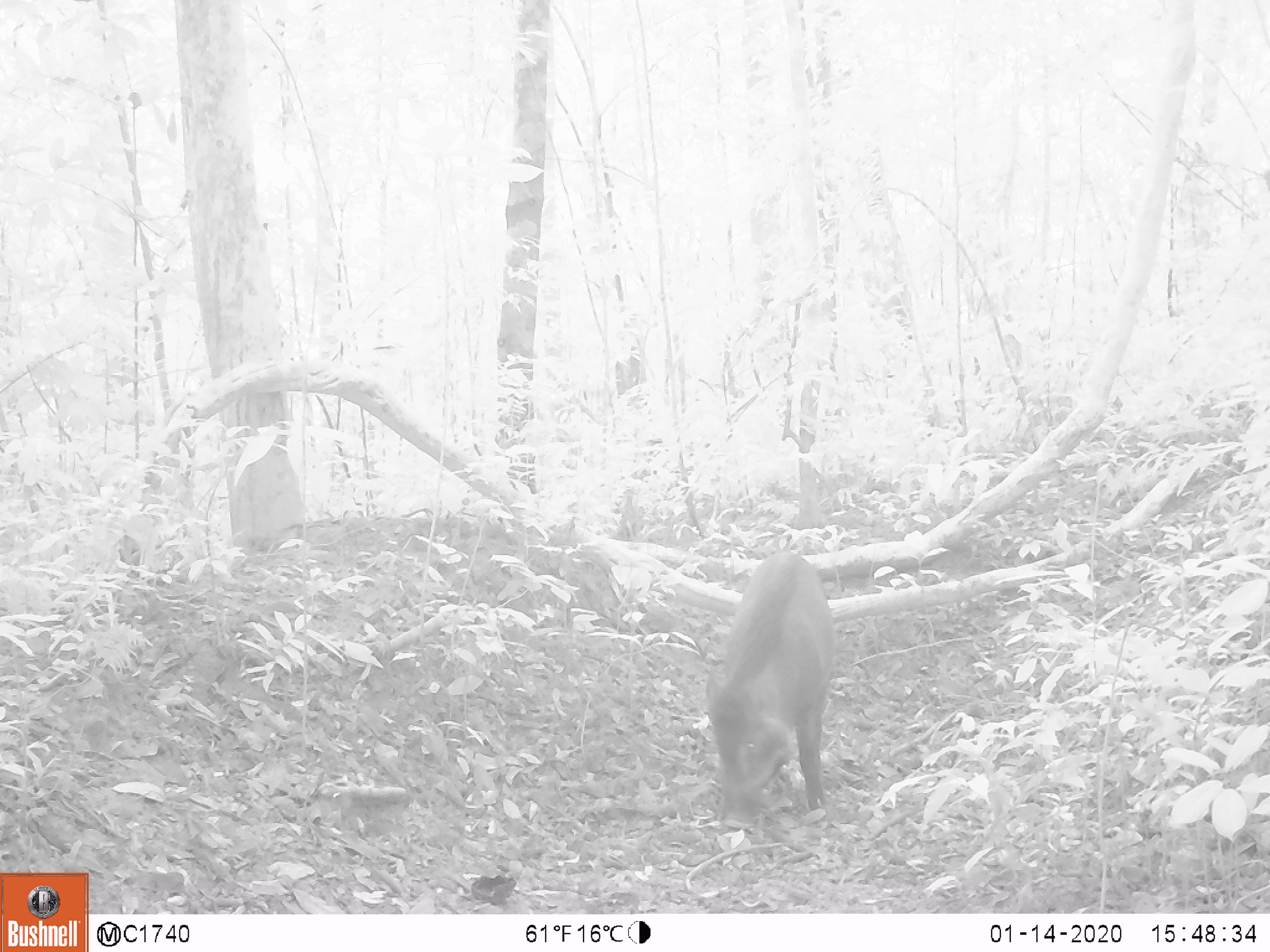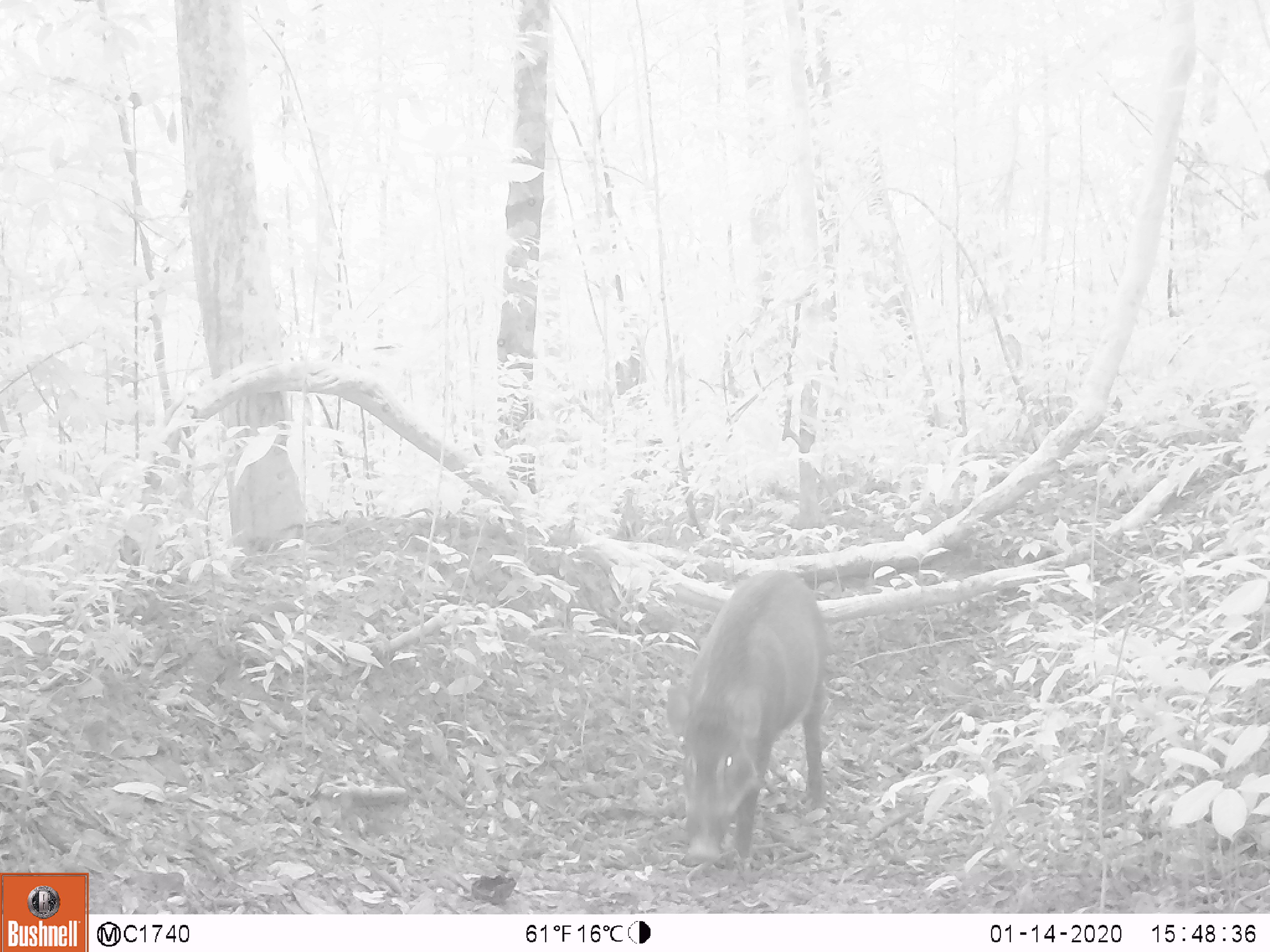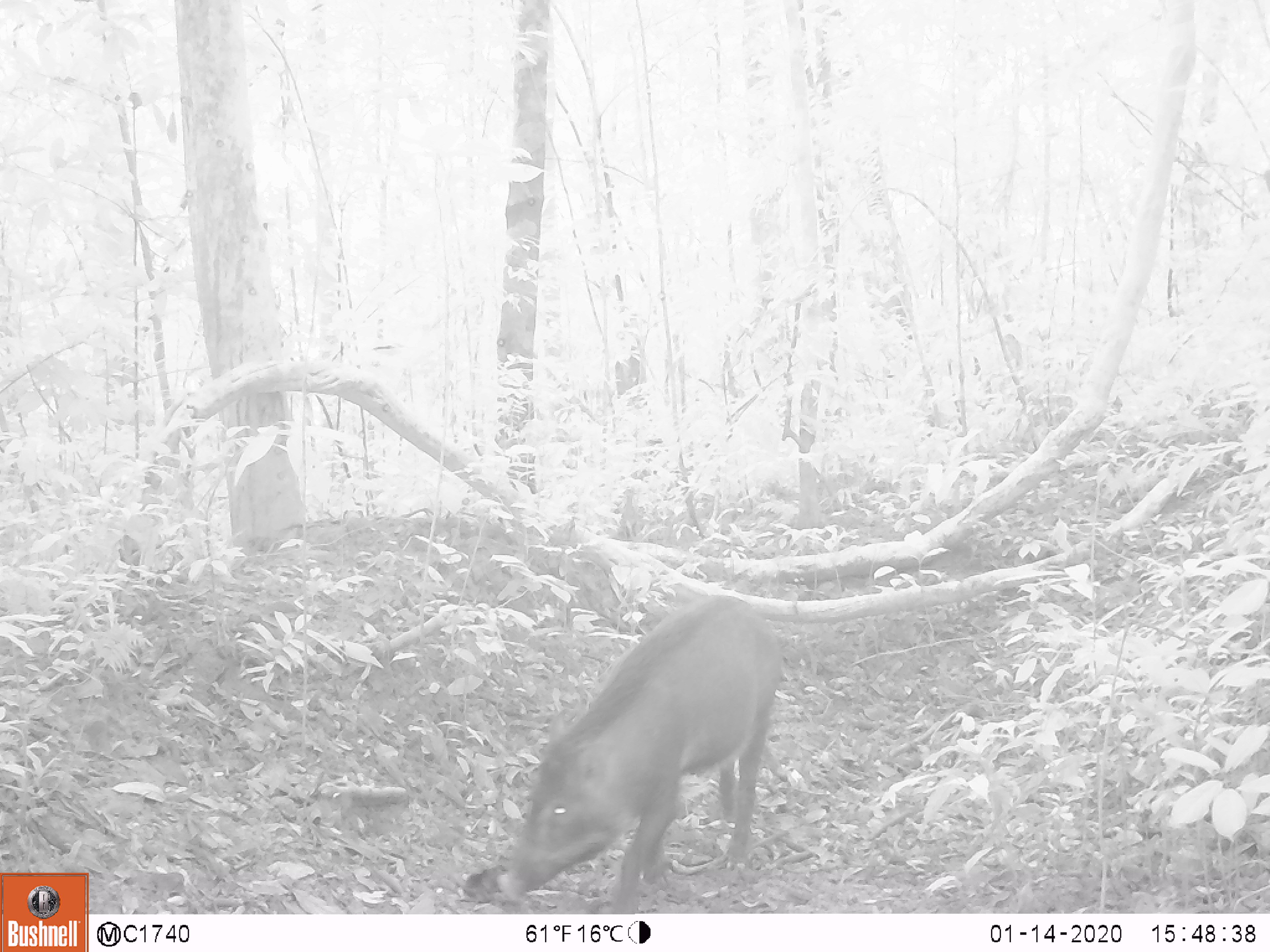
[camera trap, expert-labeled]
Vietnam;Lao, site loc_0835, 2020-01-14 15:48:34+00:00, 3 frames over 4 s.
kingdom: Animalia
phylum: Chordata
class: Mammalia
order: Artiodactyla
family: Suidae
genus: Sus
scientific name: Sus scrofa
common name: eurasian wild pig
Eurasian wild pig (Sus scrofa). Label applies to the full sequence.